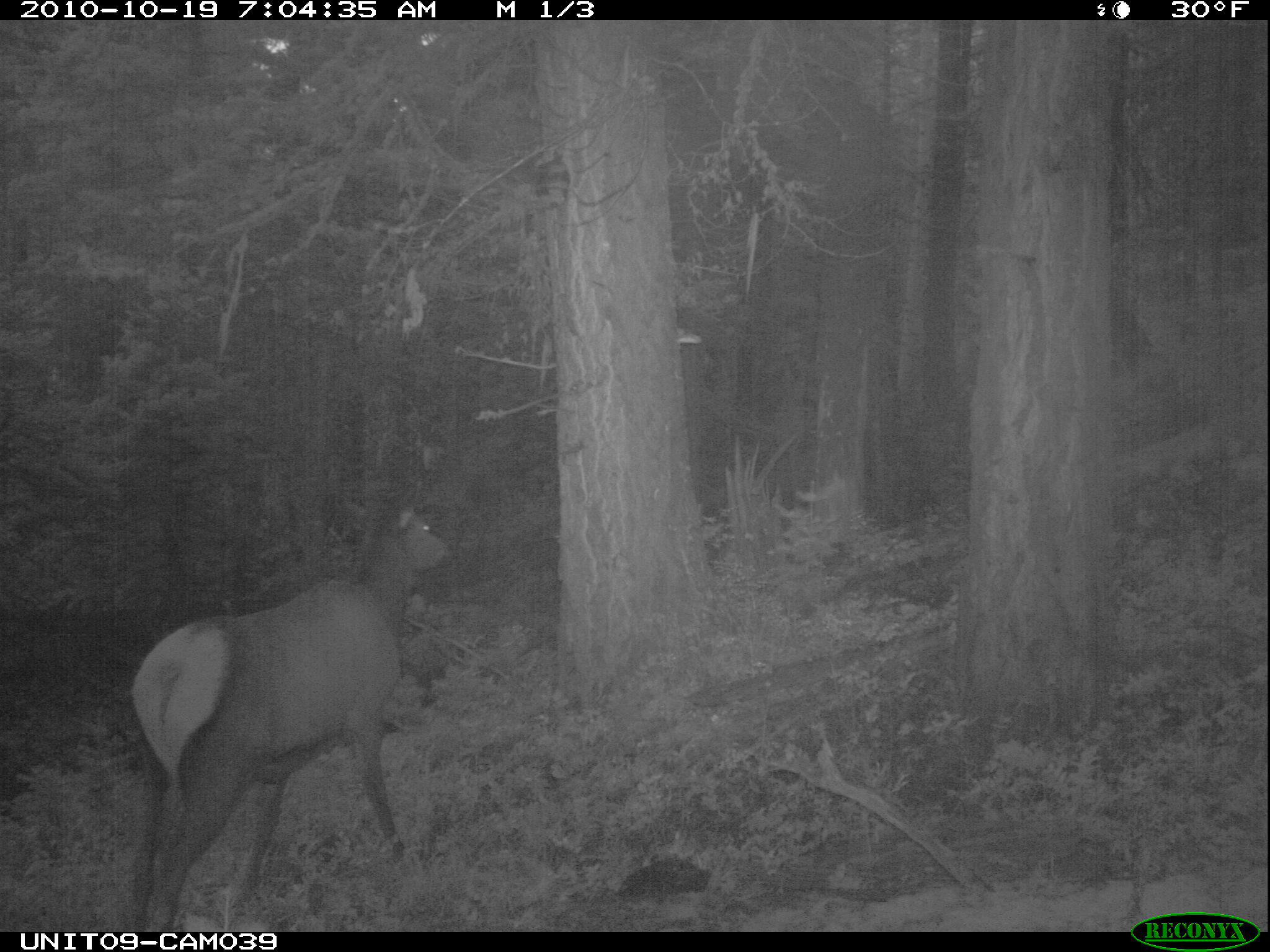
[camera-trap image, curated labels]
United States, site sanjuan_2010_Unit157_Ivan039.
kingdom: Animalia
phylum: Chordata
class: Mammalia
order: Artiodactyla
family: Cervidae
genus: Cervus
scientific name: Cervus elaphus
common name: red deer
Cervus elaphus (red deer).